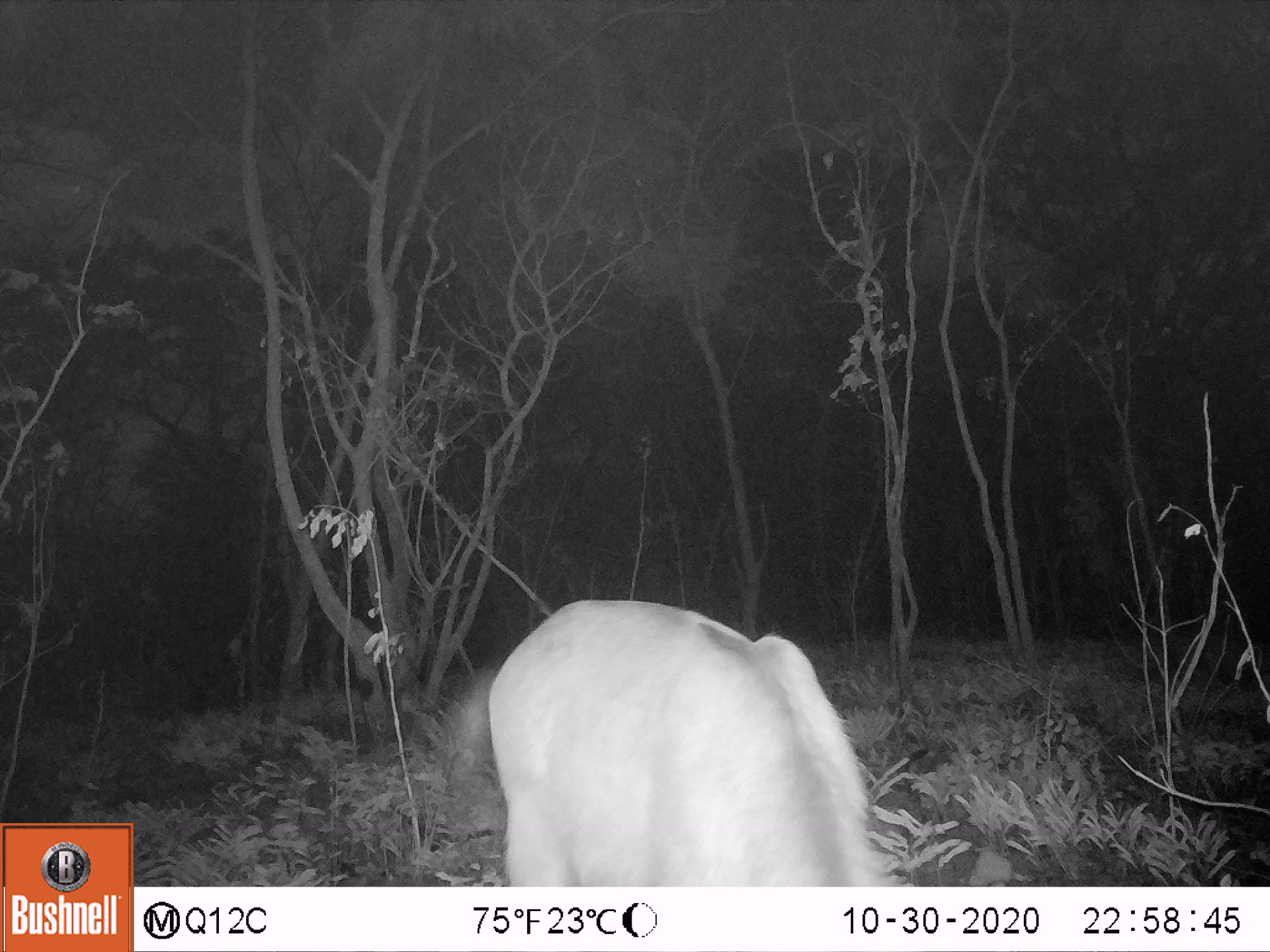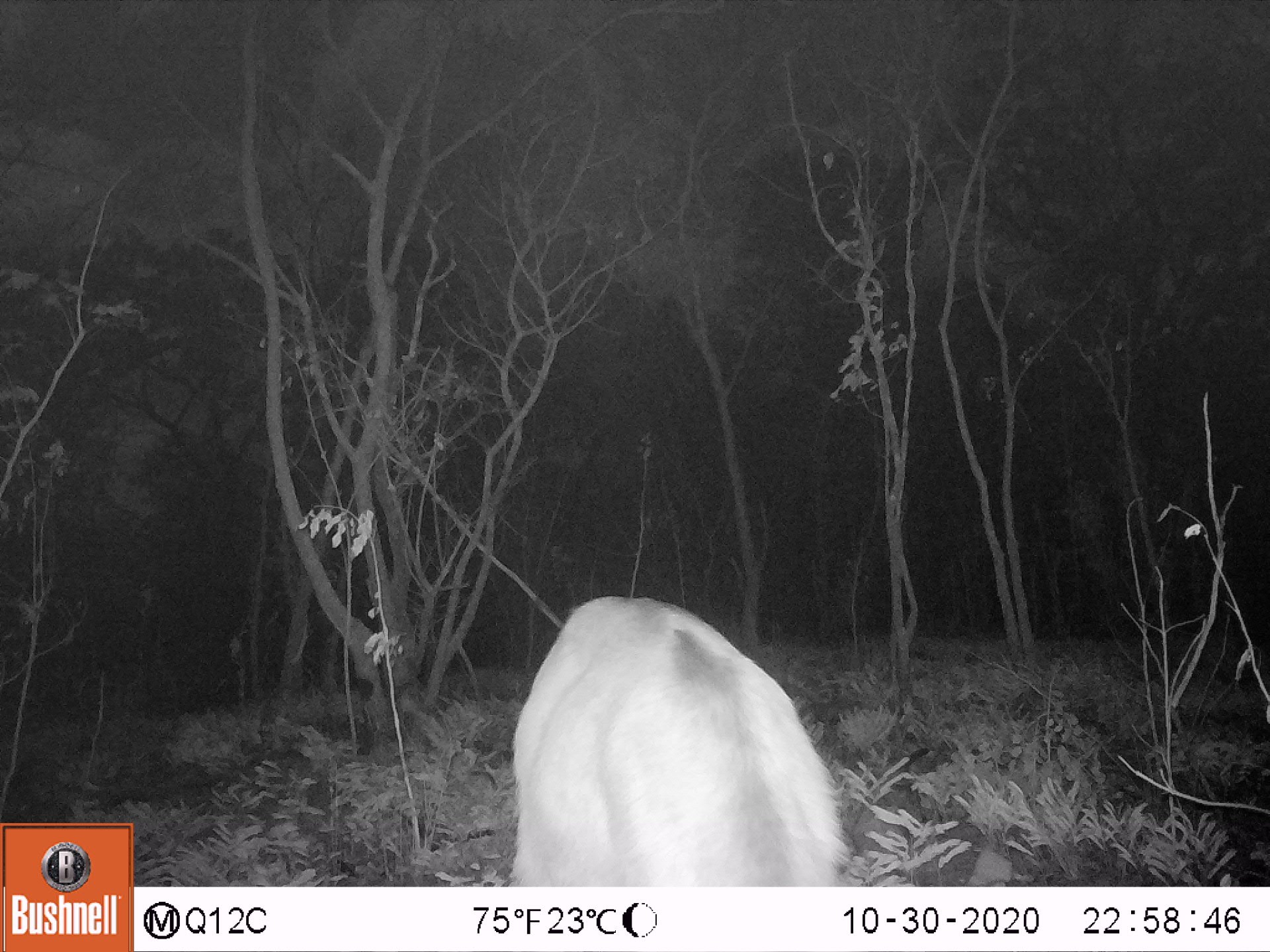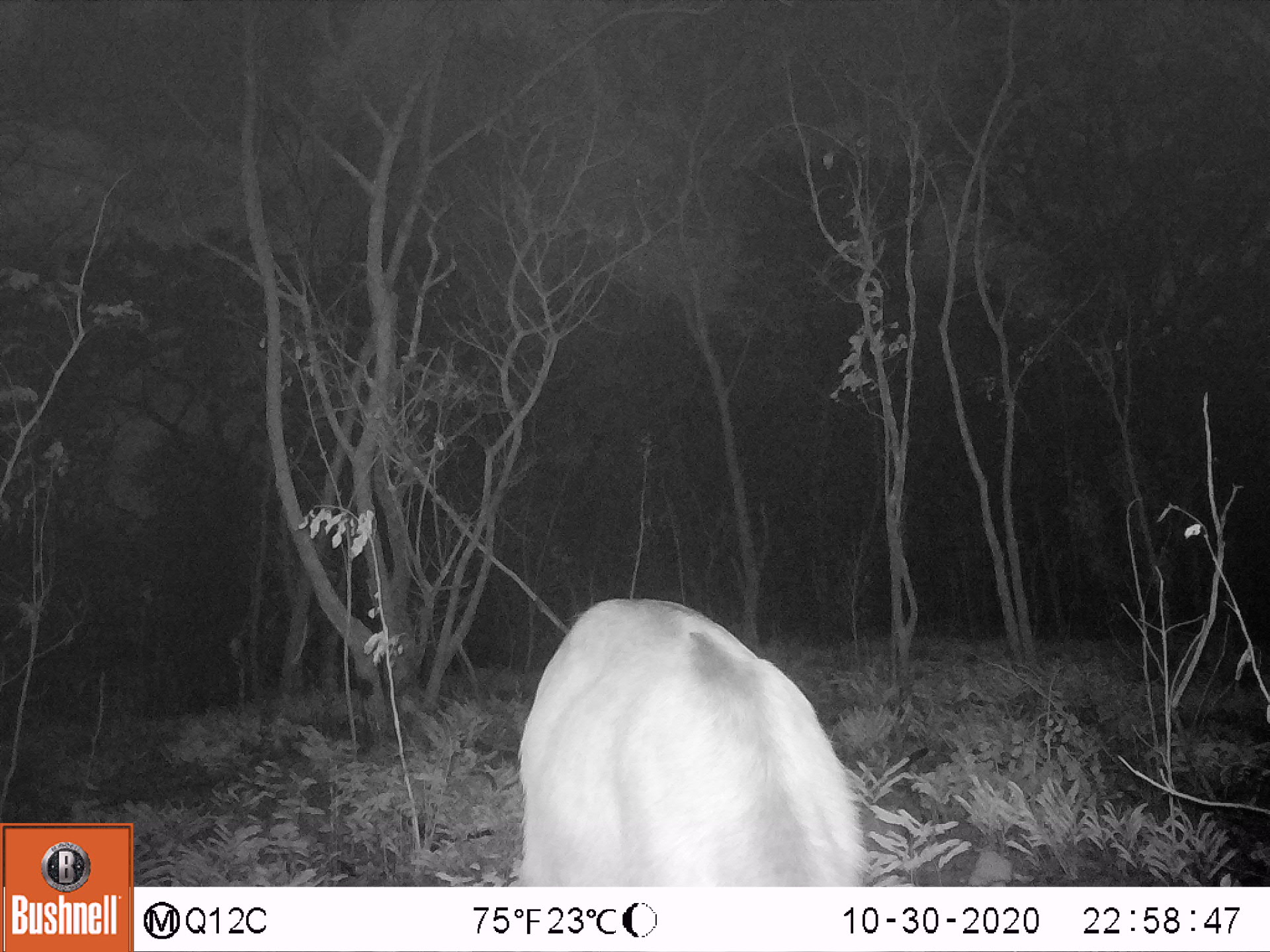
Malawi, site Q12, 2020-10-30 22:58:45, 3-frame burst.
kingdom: Animalia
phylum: Chordata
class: Mammalia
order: Artiodactyla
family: Bovidae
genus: Kobus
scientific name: Kobus ellipsiprymnus ellipsiprymnus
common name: common waterbuck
Common waterbuck (Kobus ellipsiprymnus ellipsiprymnus), count 1.